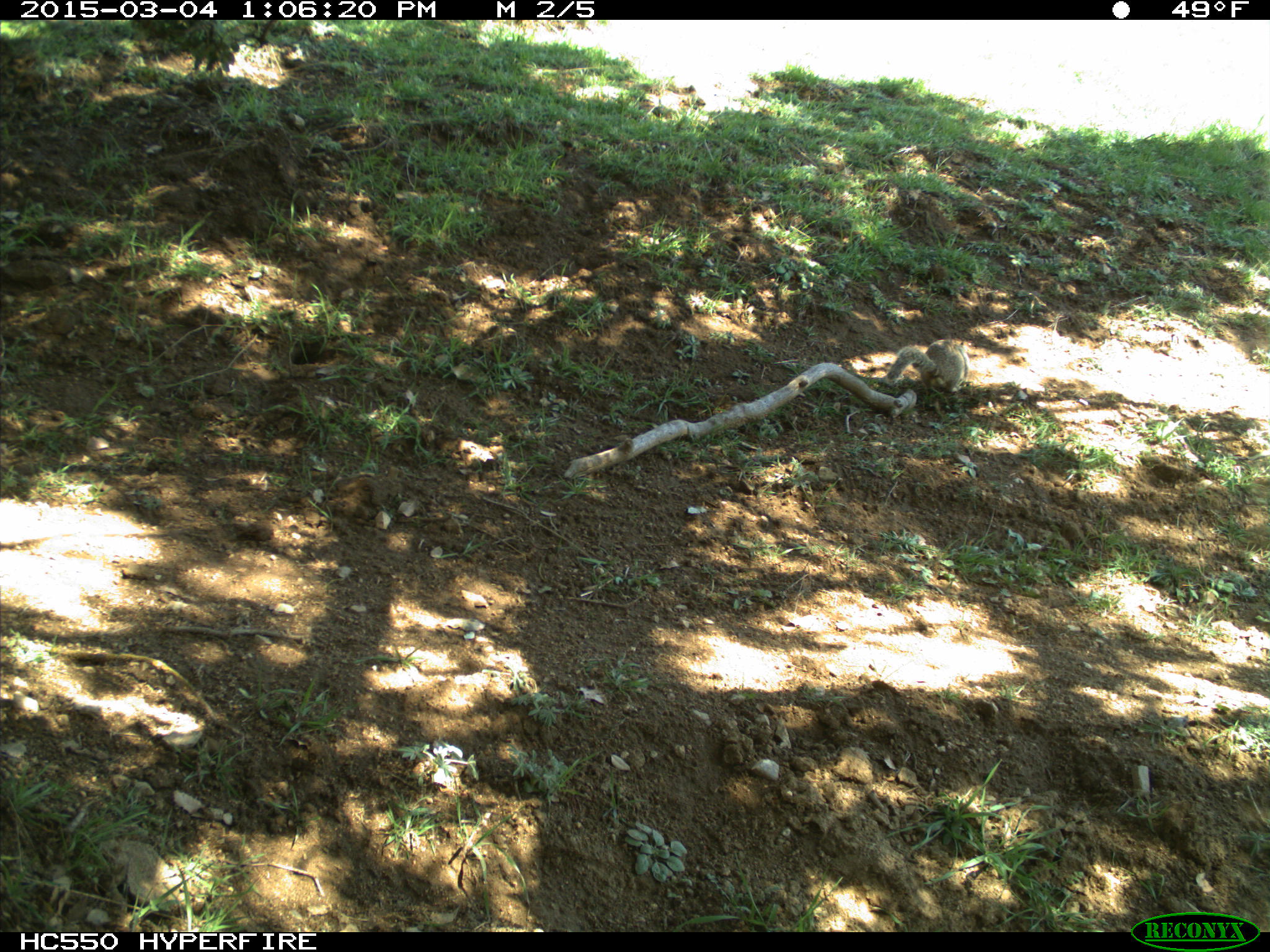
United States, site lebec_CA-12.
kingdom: Animalia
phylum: Chordata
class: Mammalia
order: Rodentia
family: Sciuridae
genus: Otospermophilus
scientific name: Otospermophilus beecheyi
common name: california ground squirrel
Otospermophilus beecheyi (california ground squirrel).